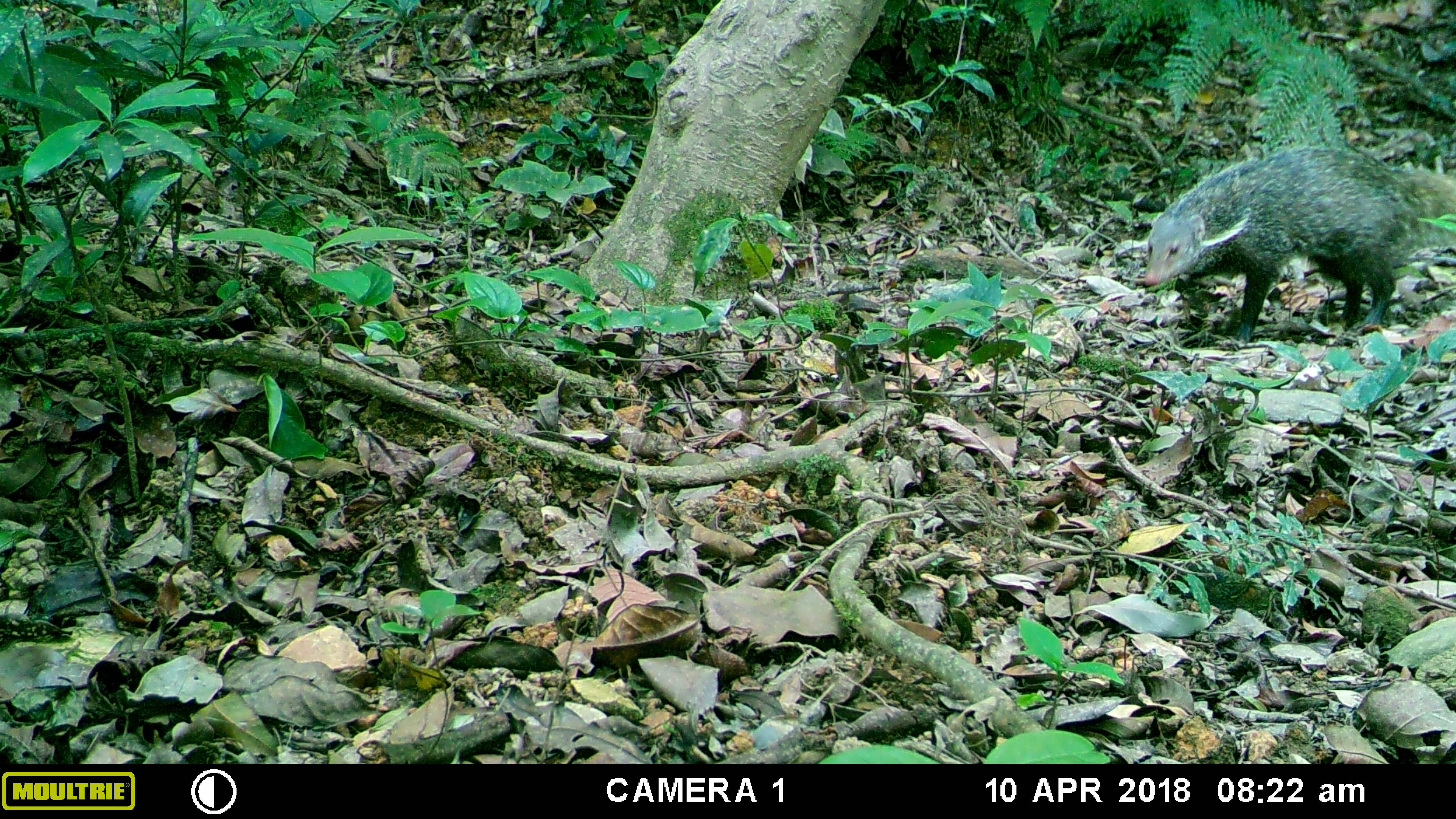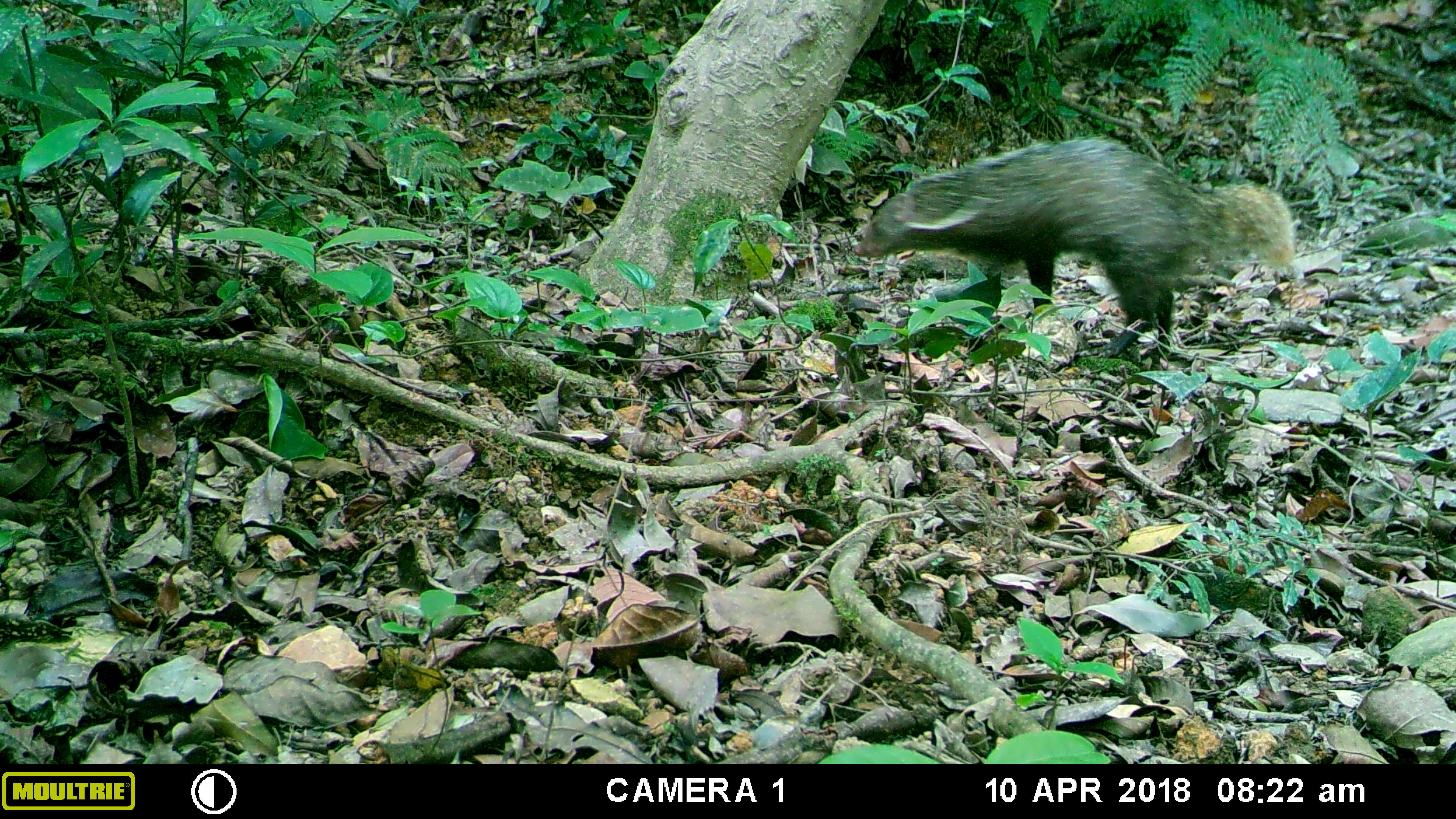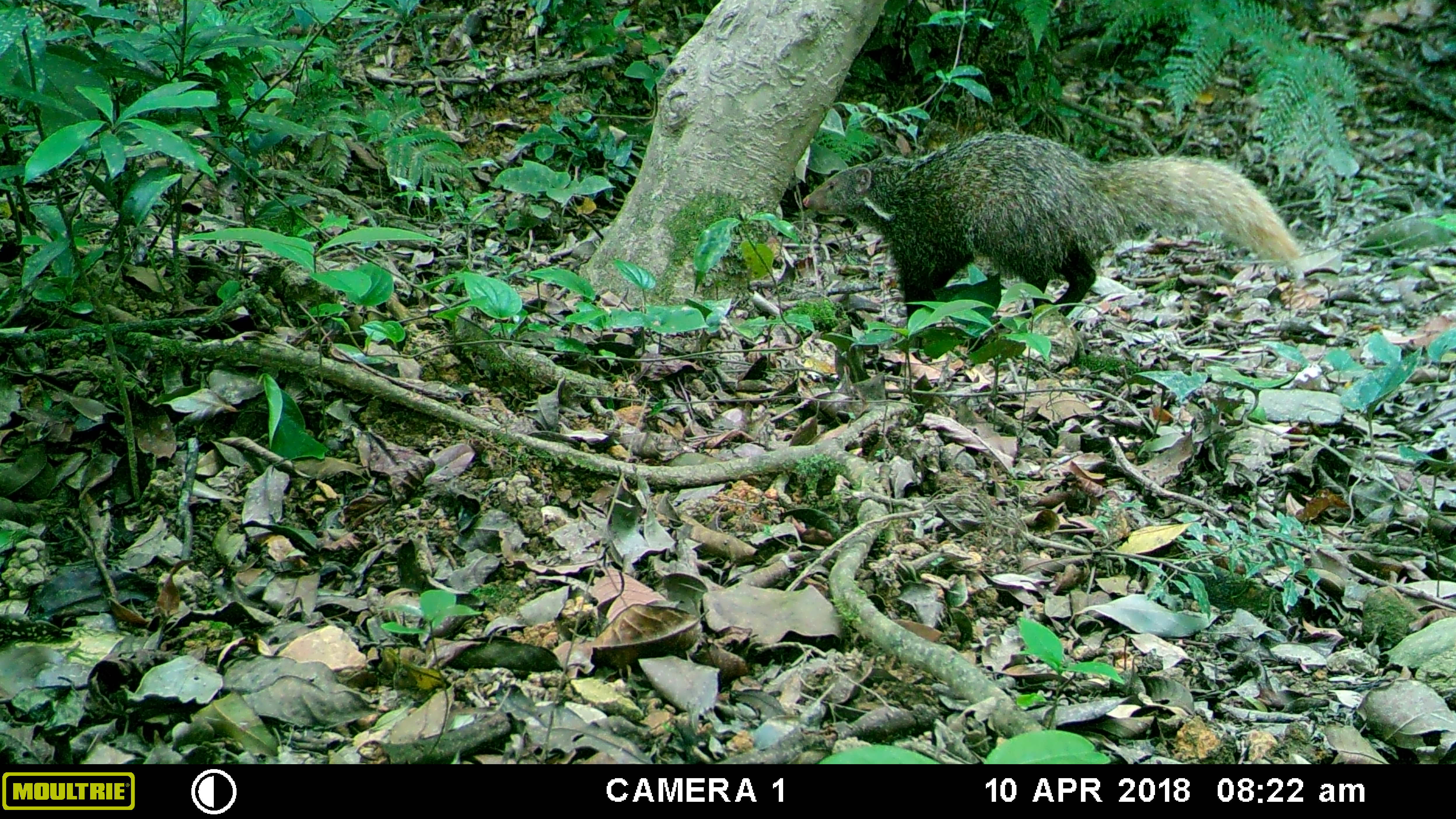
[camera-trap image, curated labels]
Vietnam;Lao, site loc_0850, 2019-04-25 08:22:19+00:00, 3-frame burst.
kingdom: Animalia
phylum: Chordata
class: Mammalia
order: Carnivora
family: Herpestidae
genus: Urva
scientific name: Urva urva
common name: crab-eating mongoose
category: crab eating mongoose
Crab eating mongoose (crab-eating mongoose) (Urva urva). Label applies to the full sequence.